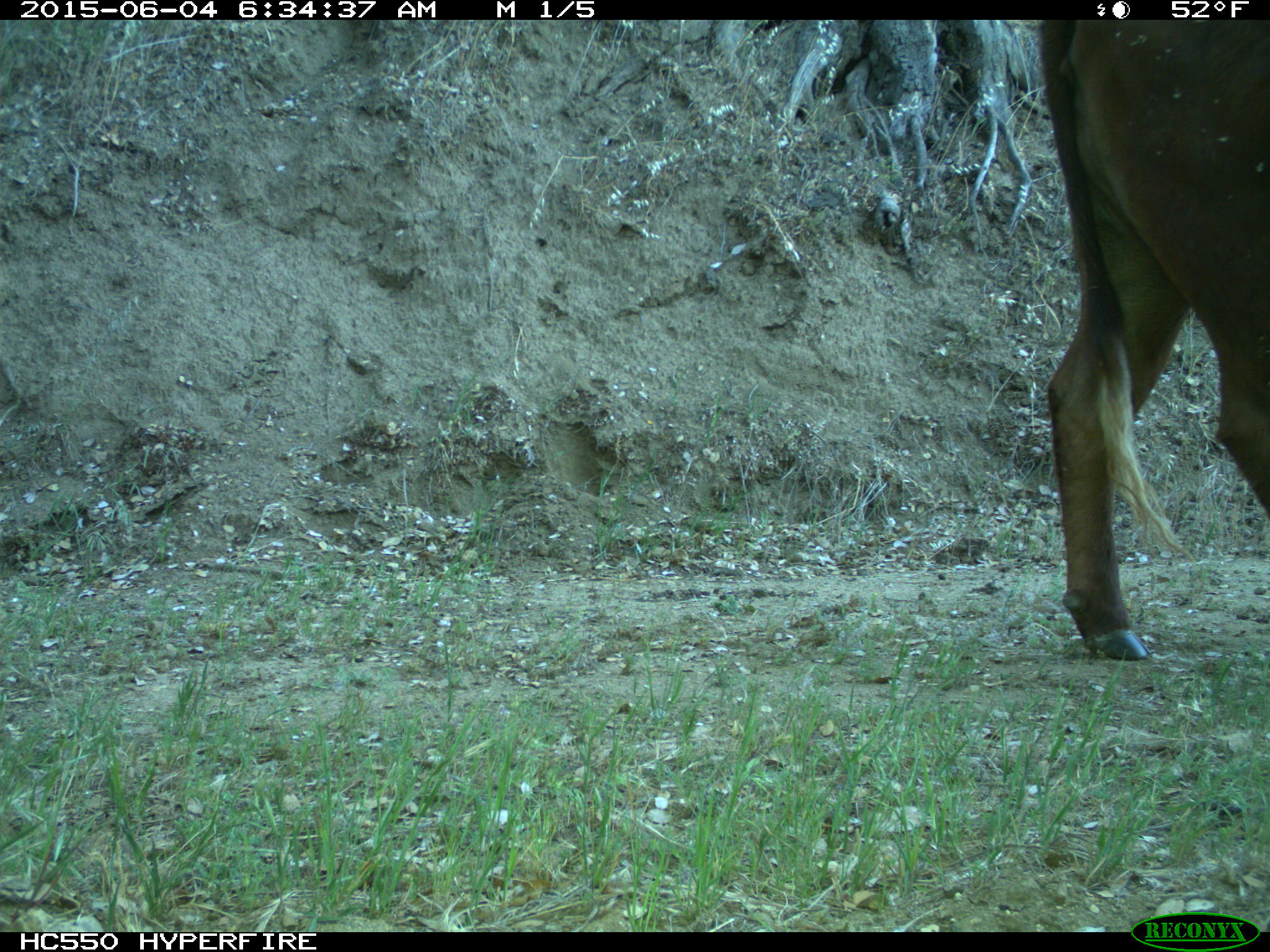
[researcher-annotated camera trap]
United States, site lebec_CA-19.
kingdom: Animalia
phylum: Chordata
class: Mammalia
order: Artiodactyla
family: Bovidae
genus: Bos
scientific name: Bos taurus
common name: domestic cow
Bos taurus (domestic cow).